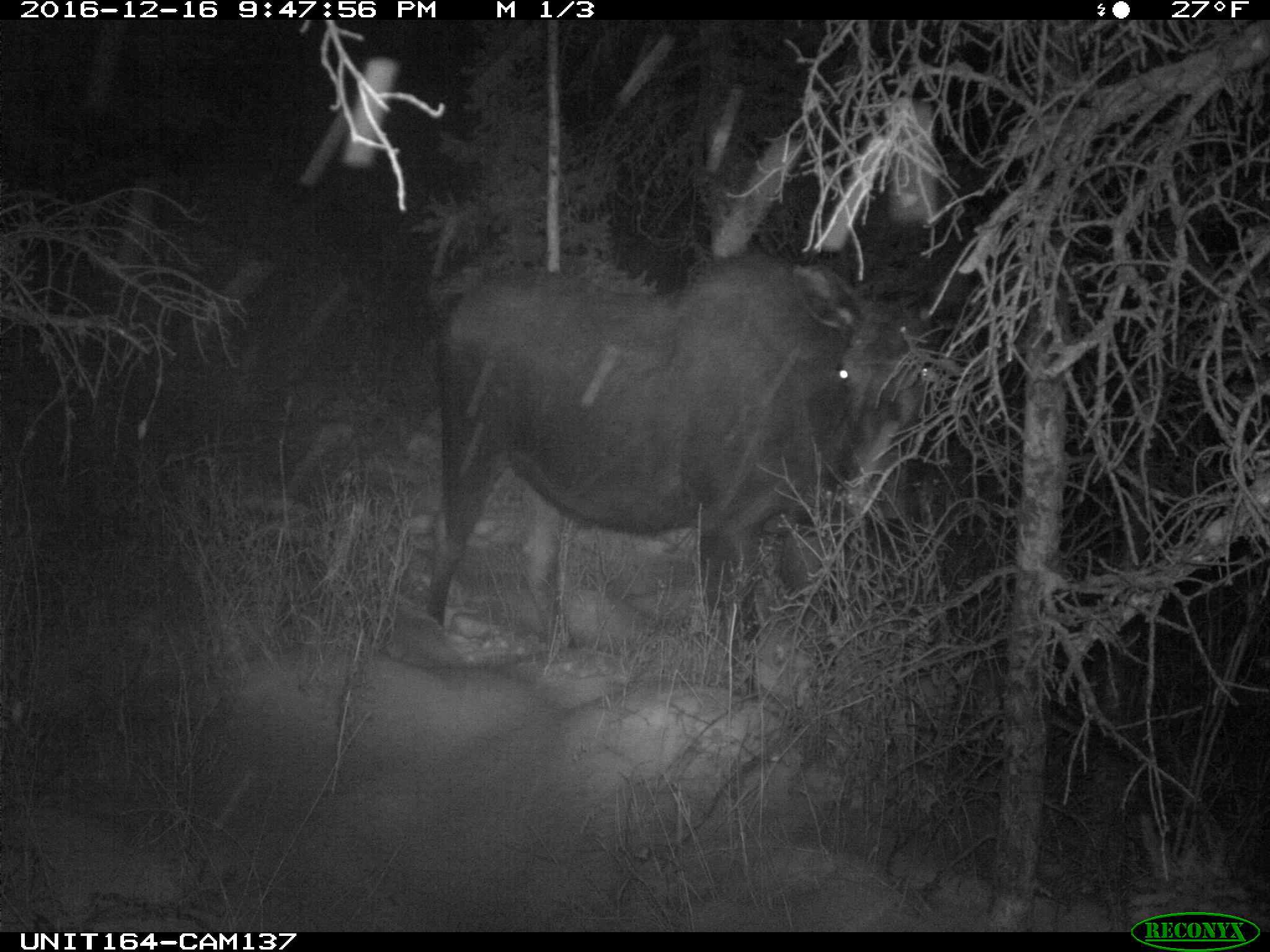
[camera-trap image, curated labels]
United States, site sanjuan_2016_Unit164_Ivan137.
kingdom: Animalia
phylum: Chordata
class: Mammalia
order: Artiodactyla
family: Cervidae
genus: Alces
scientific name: Alces alces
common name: moose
Alces alces (moose).